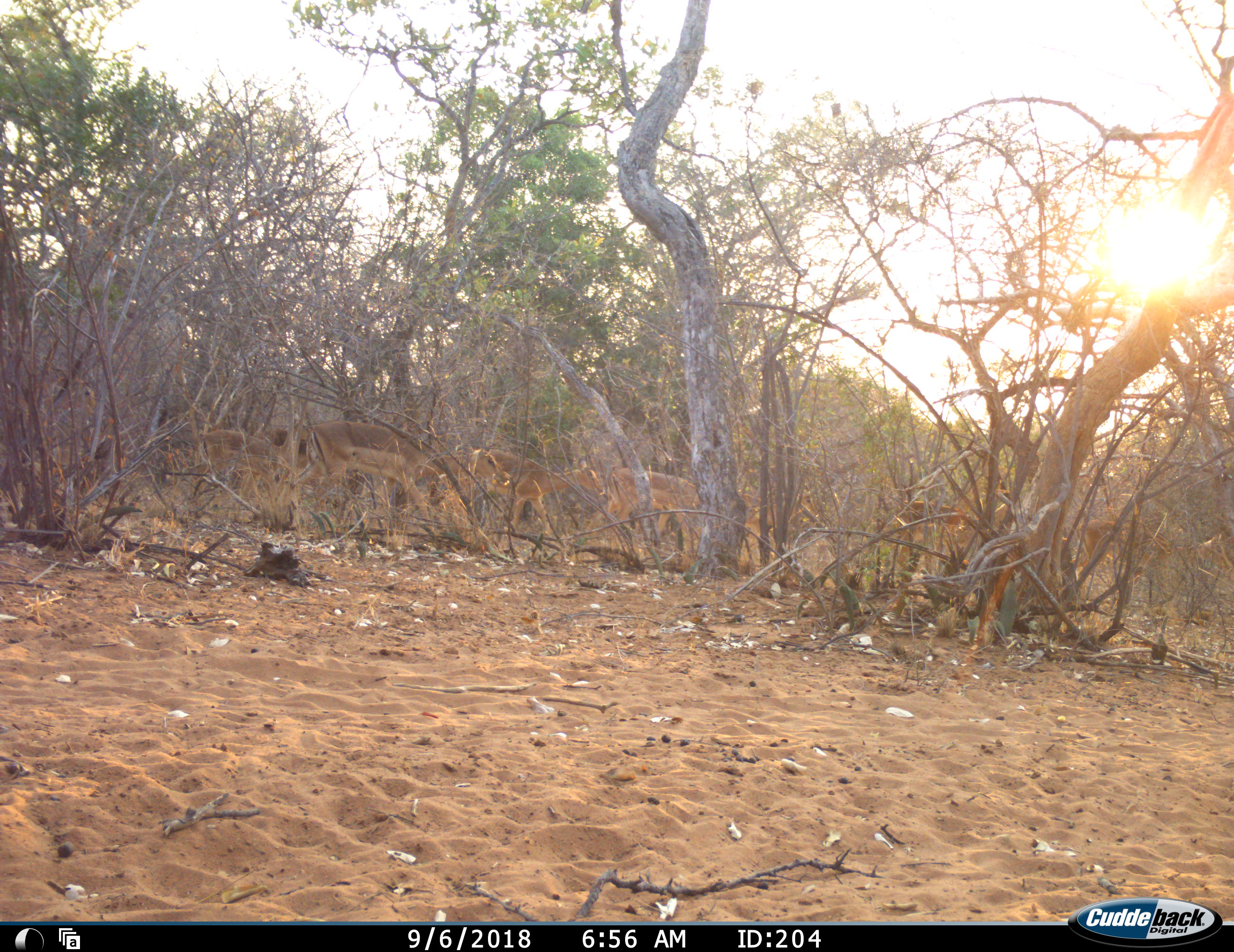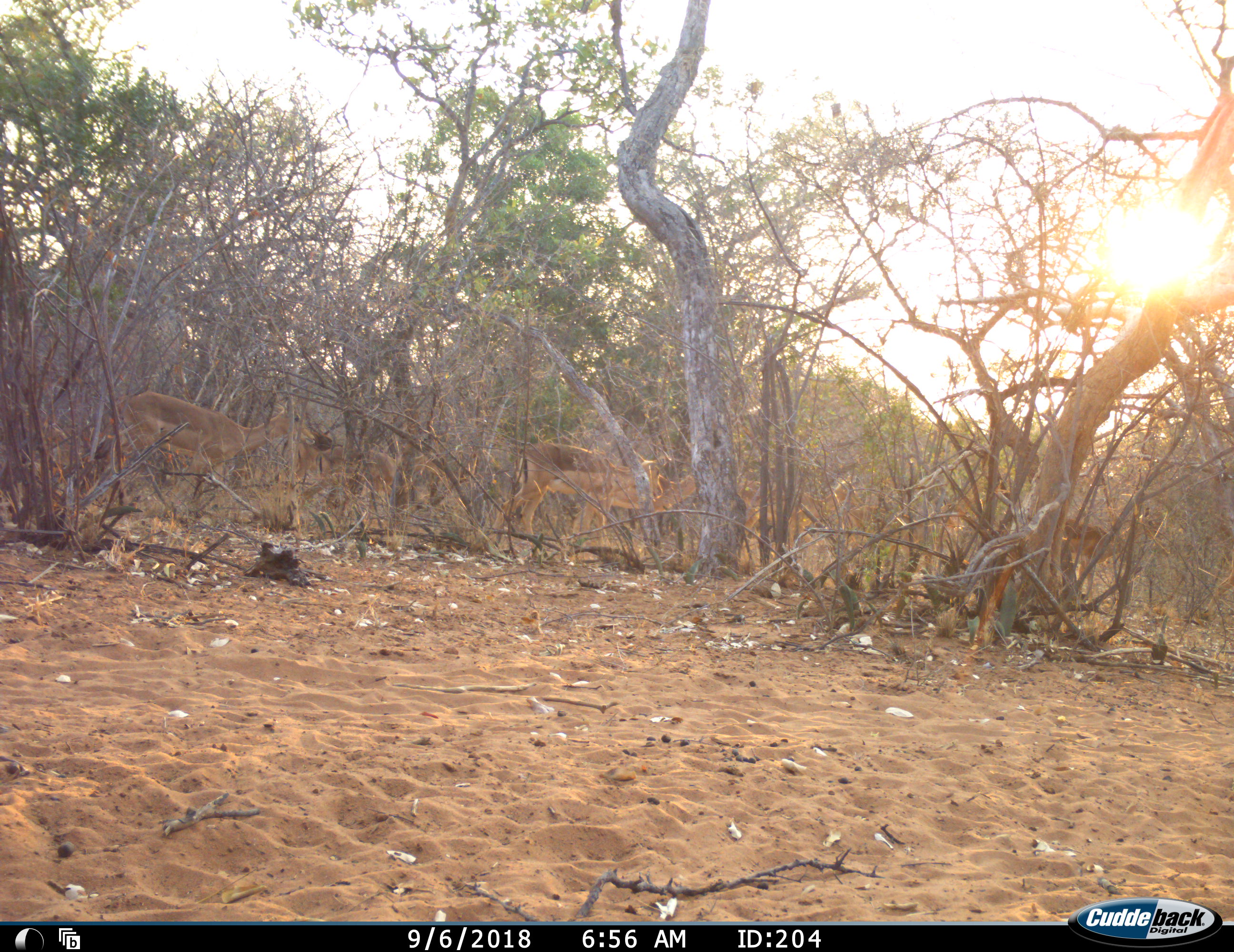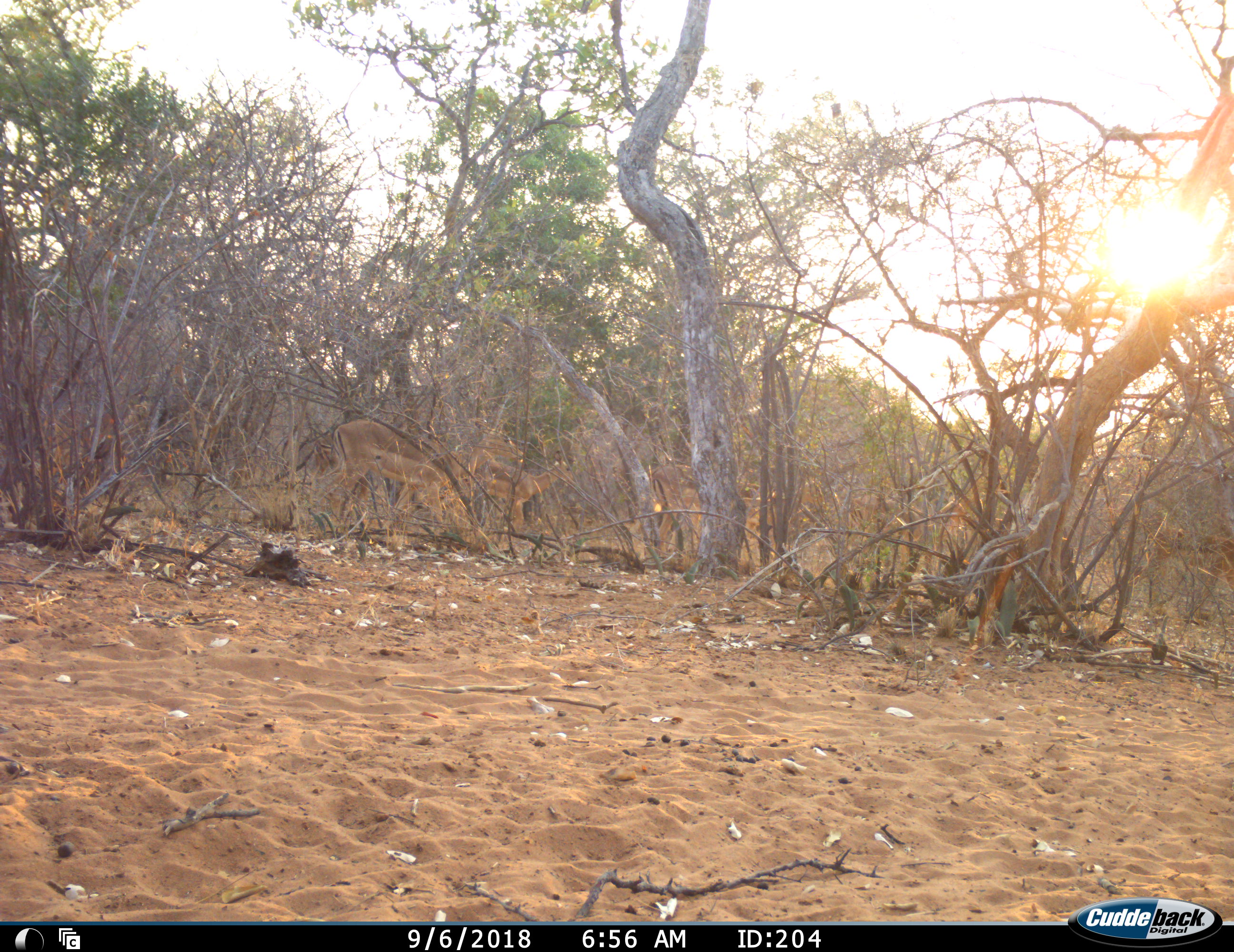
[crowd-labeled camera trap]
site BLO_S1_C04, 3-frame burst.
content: unidentified animal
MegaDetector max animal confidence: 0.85